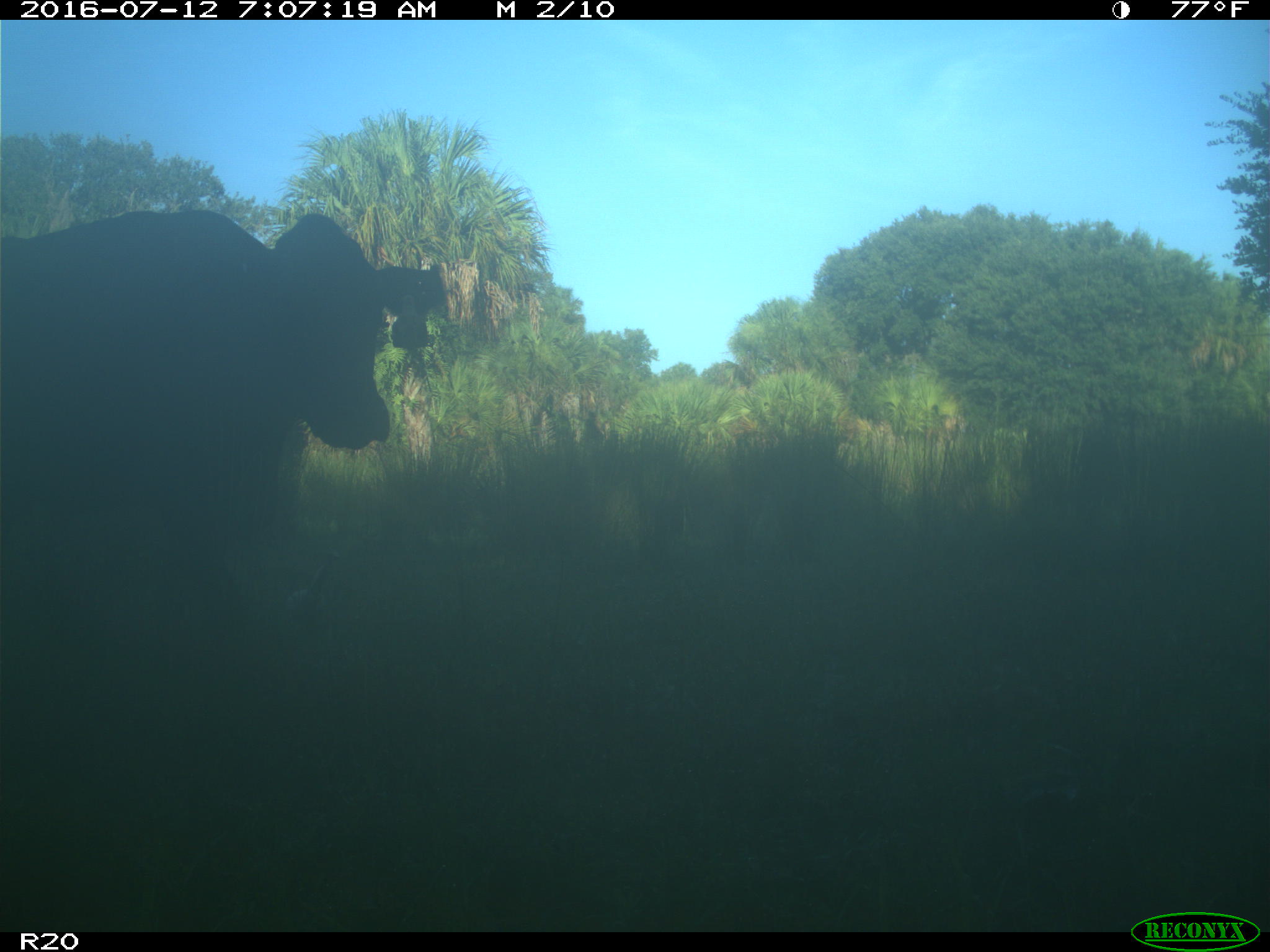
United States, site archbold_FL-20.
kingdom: Animalia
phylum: Chordata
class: Mammalia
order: Artiodactyla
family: Bovidae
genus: Bos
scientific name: Bos taurus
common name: domestic cow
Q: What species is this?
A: Bos taurus (domestic cow).